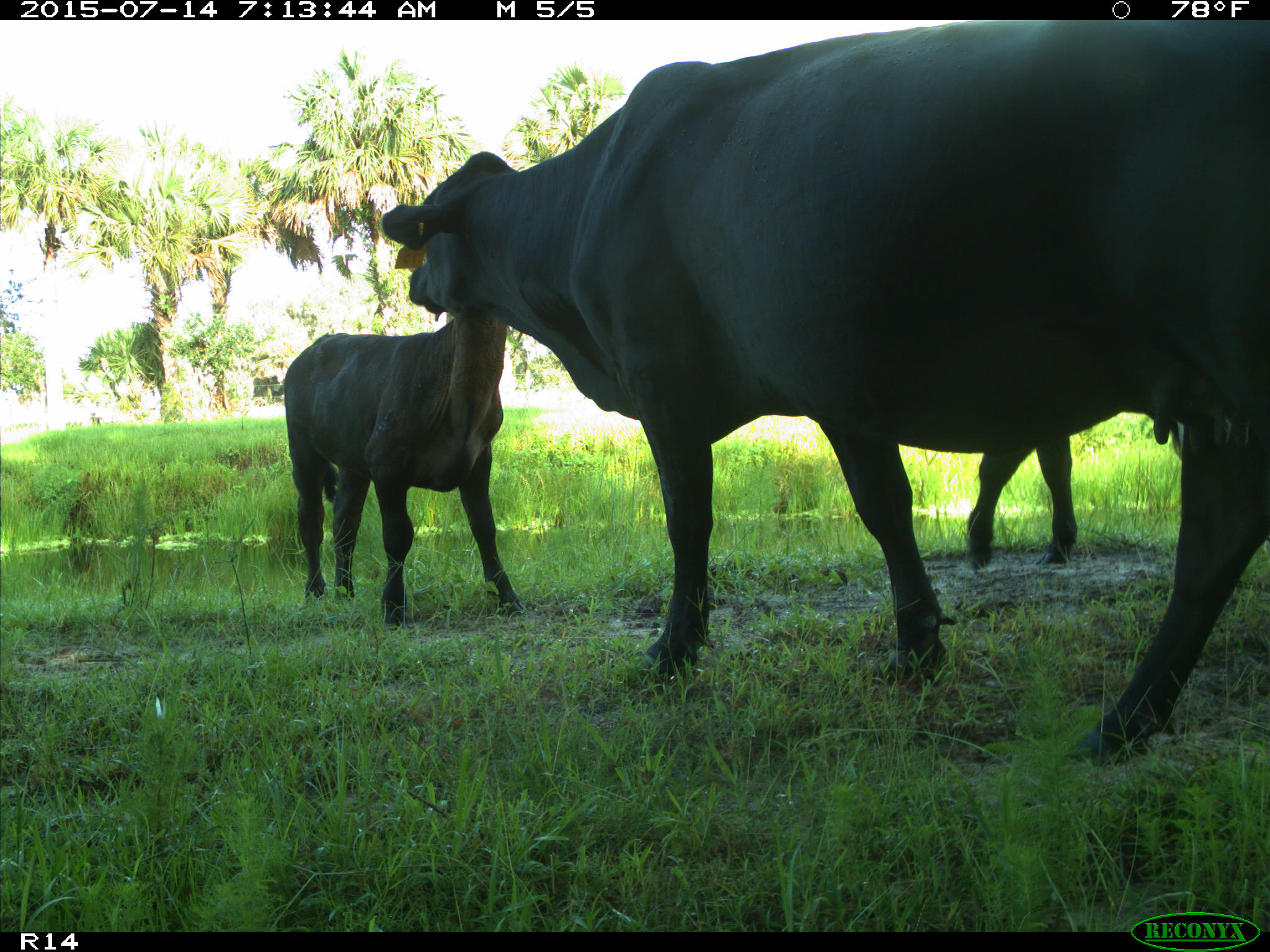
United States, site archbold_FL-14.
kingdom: Animalia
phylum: Chordata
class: Mammalia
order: Artiodactyla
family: Bovidae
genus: Bos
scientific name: Bos taurus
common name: domestic cow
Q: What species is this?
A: Bos taurus (domestic cow).